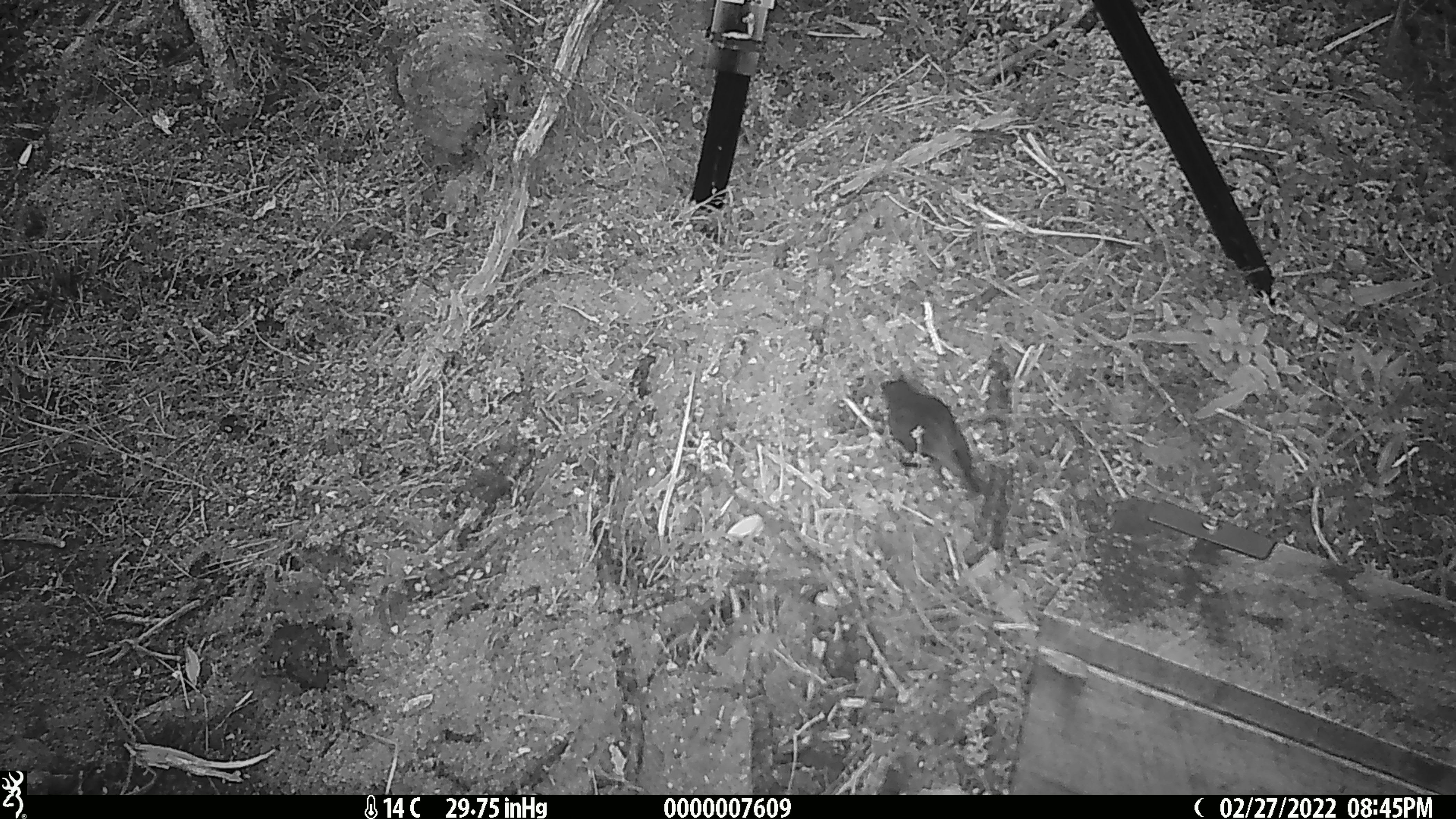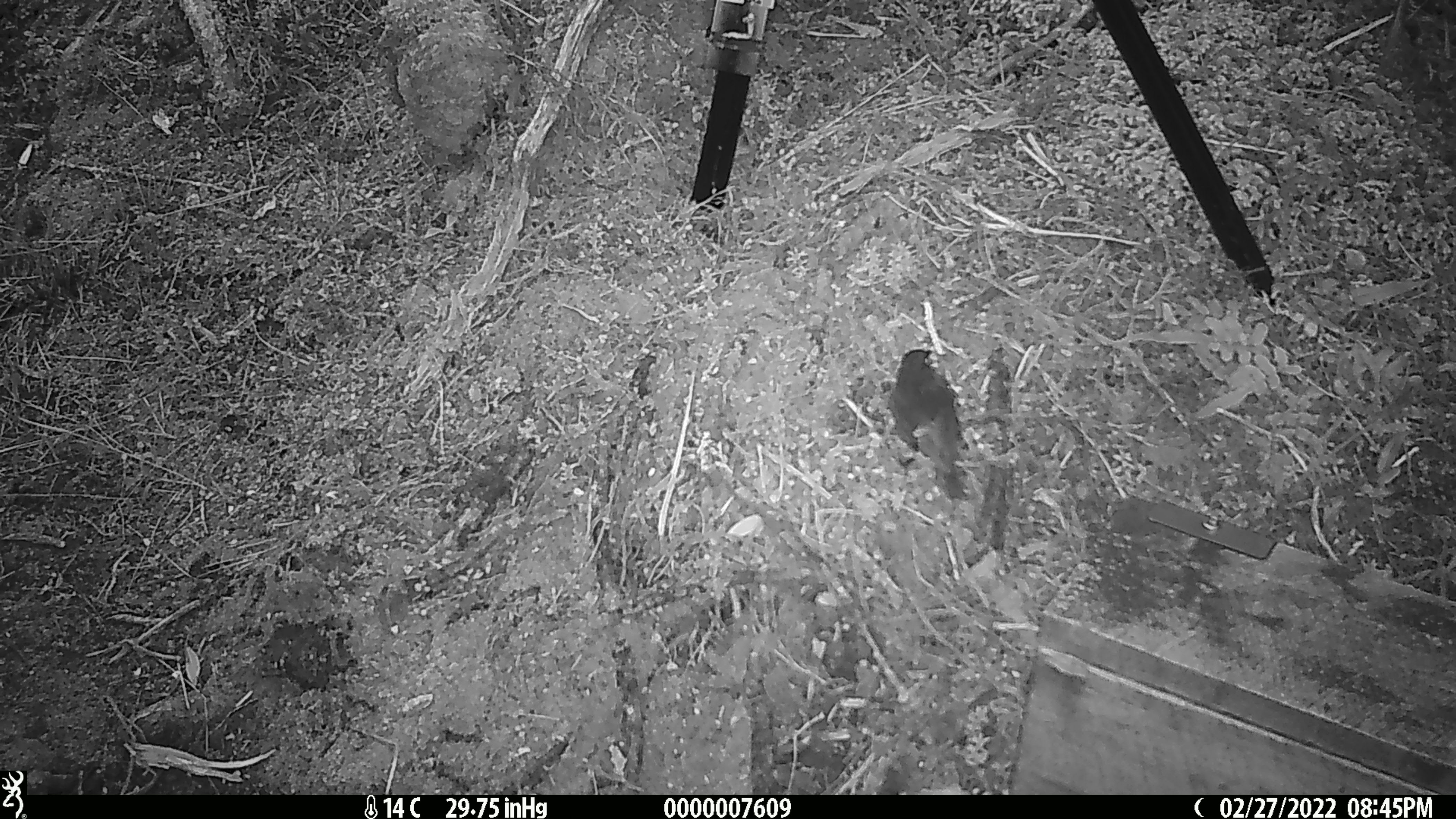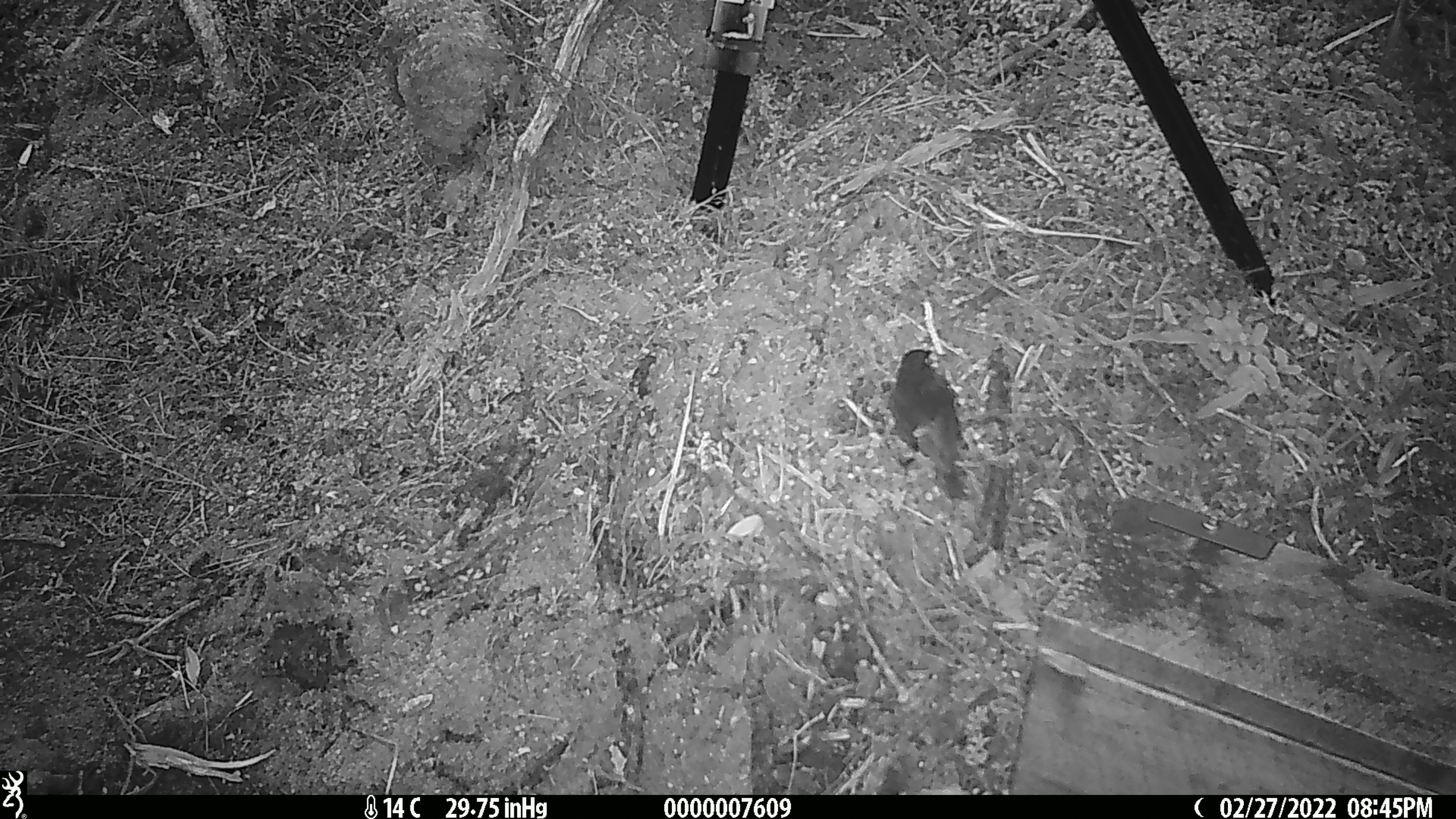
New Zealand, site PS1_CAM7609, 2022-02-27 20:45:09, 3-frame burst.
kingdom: Animalia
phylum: Chordata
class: Aves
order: Passeriformes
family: Petroicidae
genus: Petroica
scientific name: Petroica australis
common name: new zealand robin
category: robin